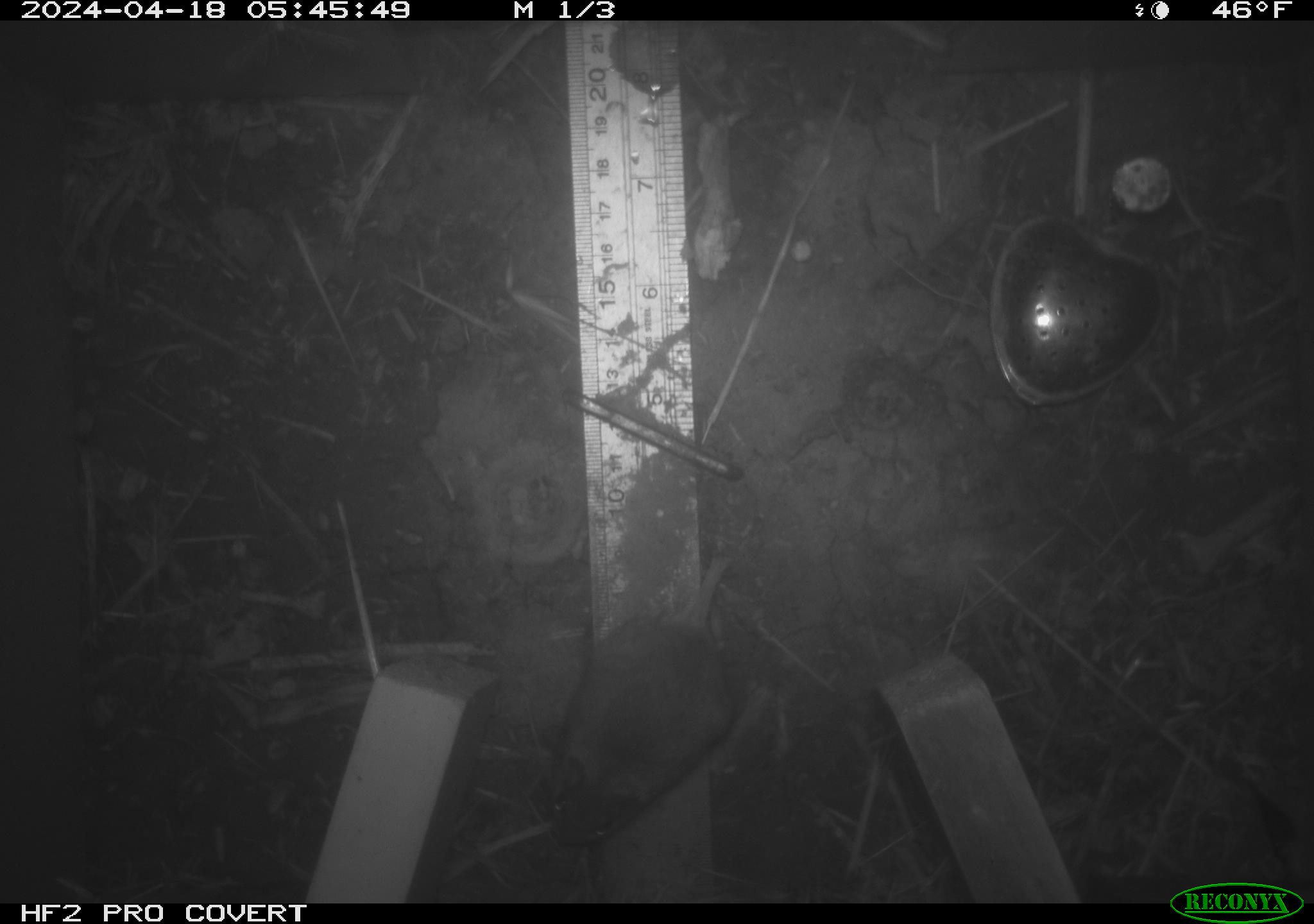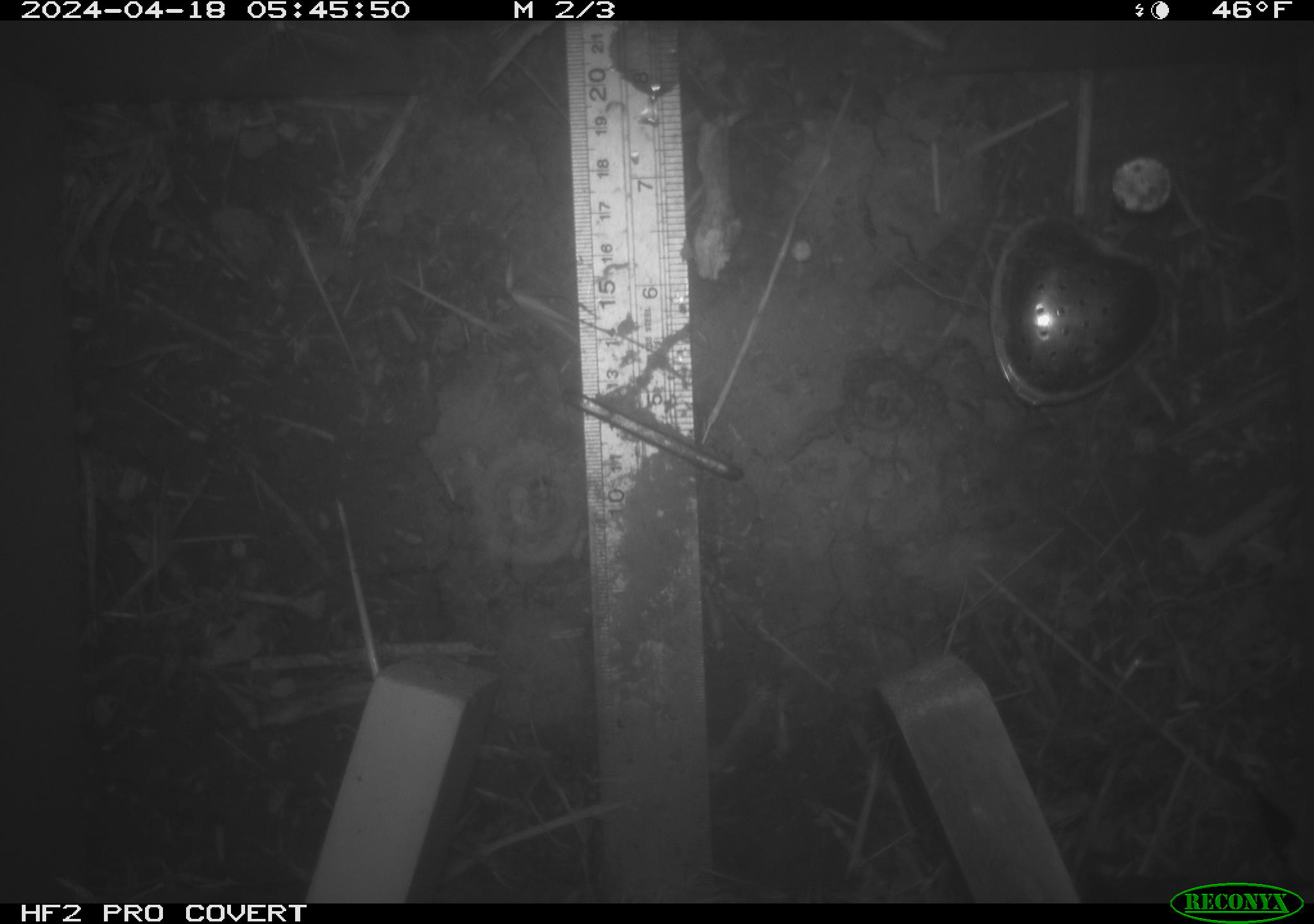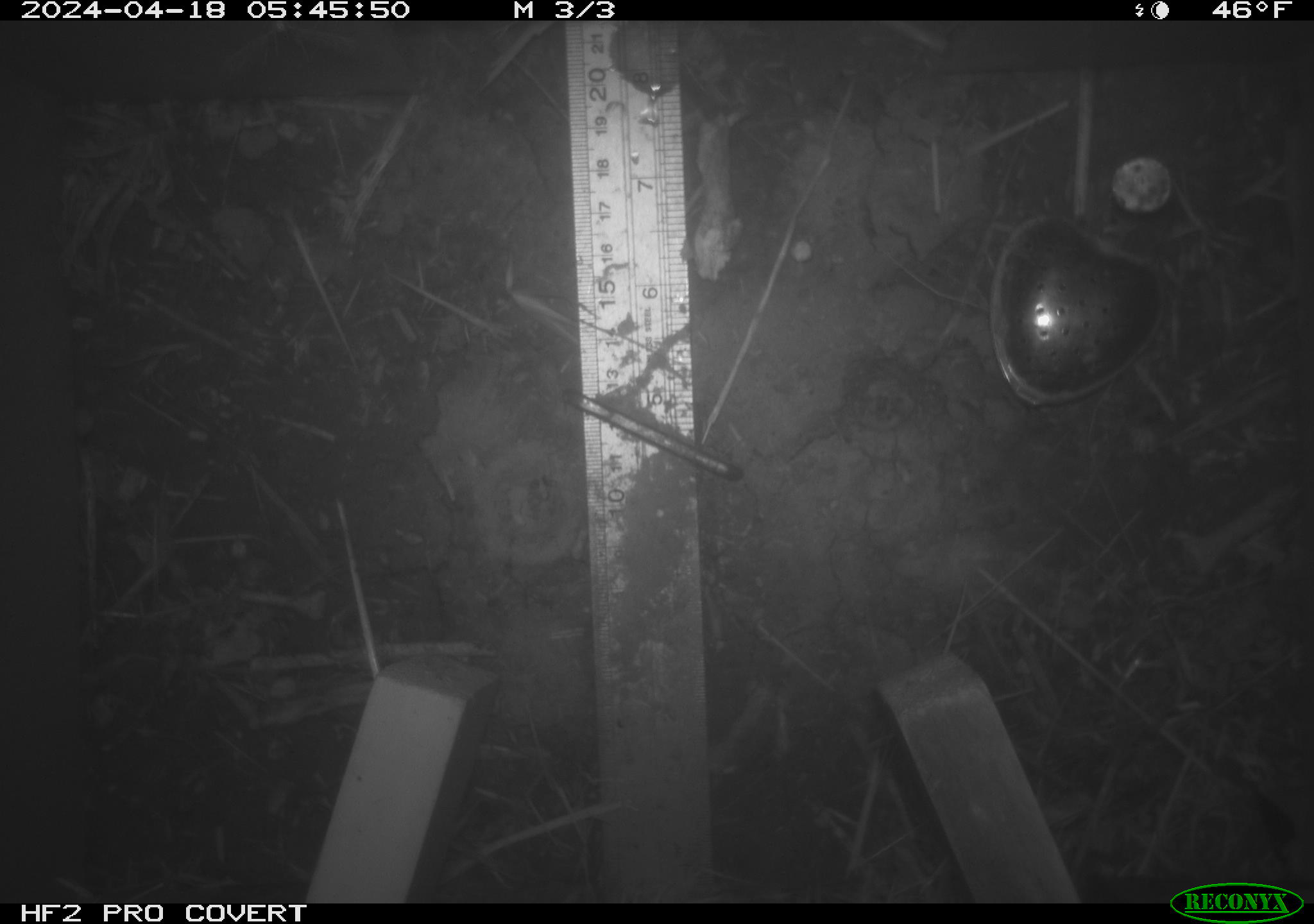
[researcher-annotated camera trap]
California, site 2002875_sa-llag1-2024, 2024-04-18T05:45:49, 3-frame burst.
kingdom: Animalia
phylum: Chordata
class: Mammalia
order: Rodentia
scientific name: Rodentia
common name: mouse species